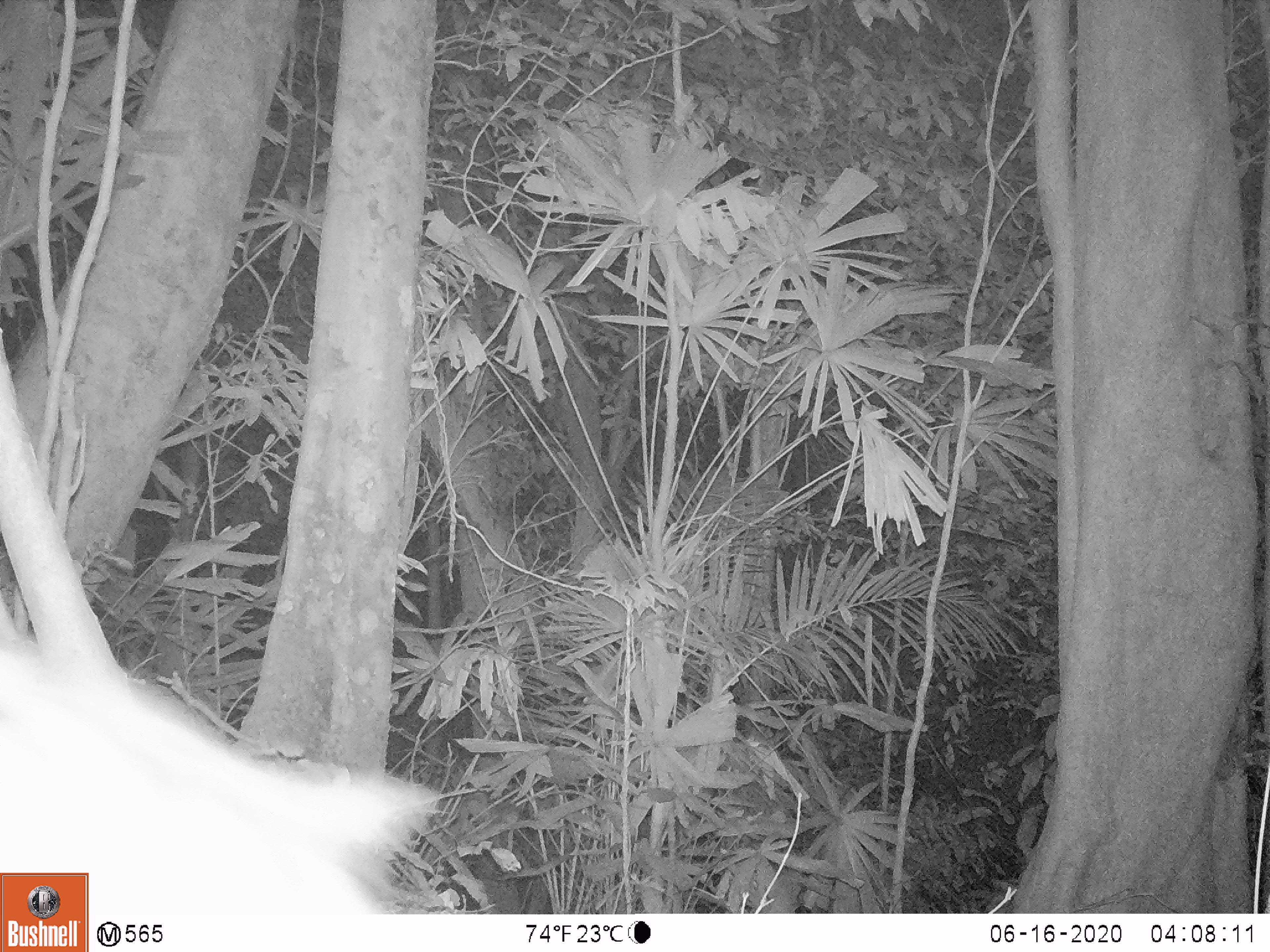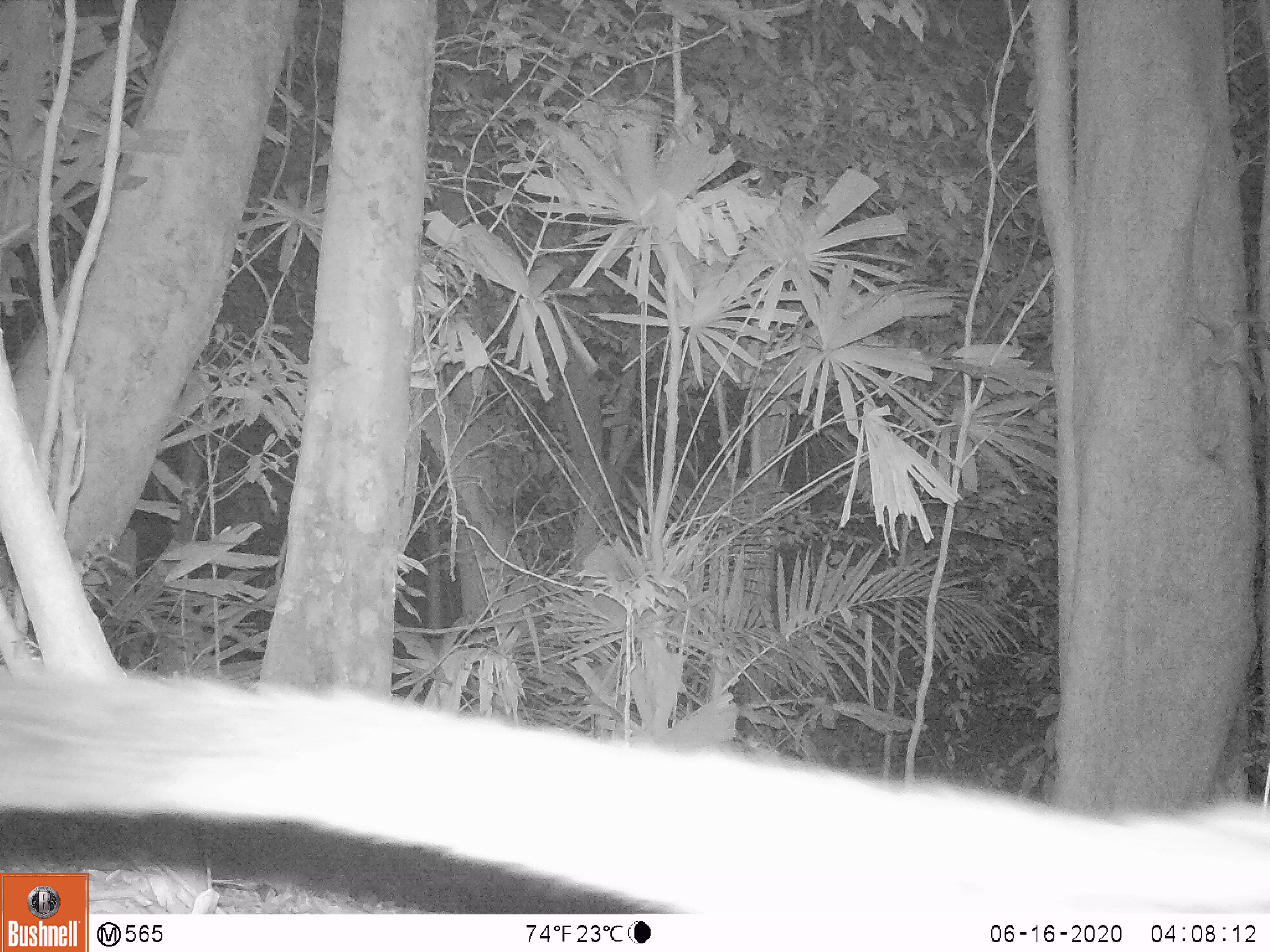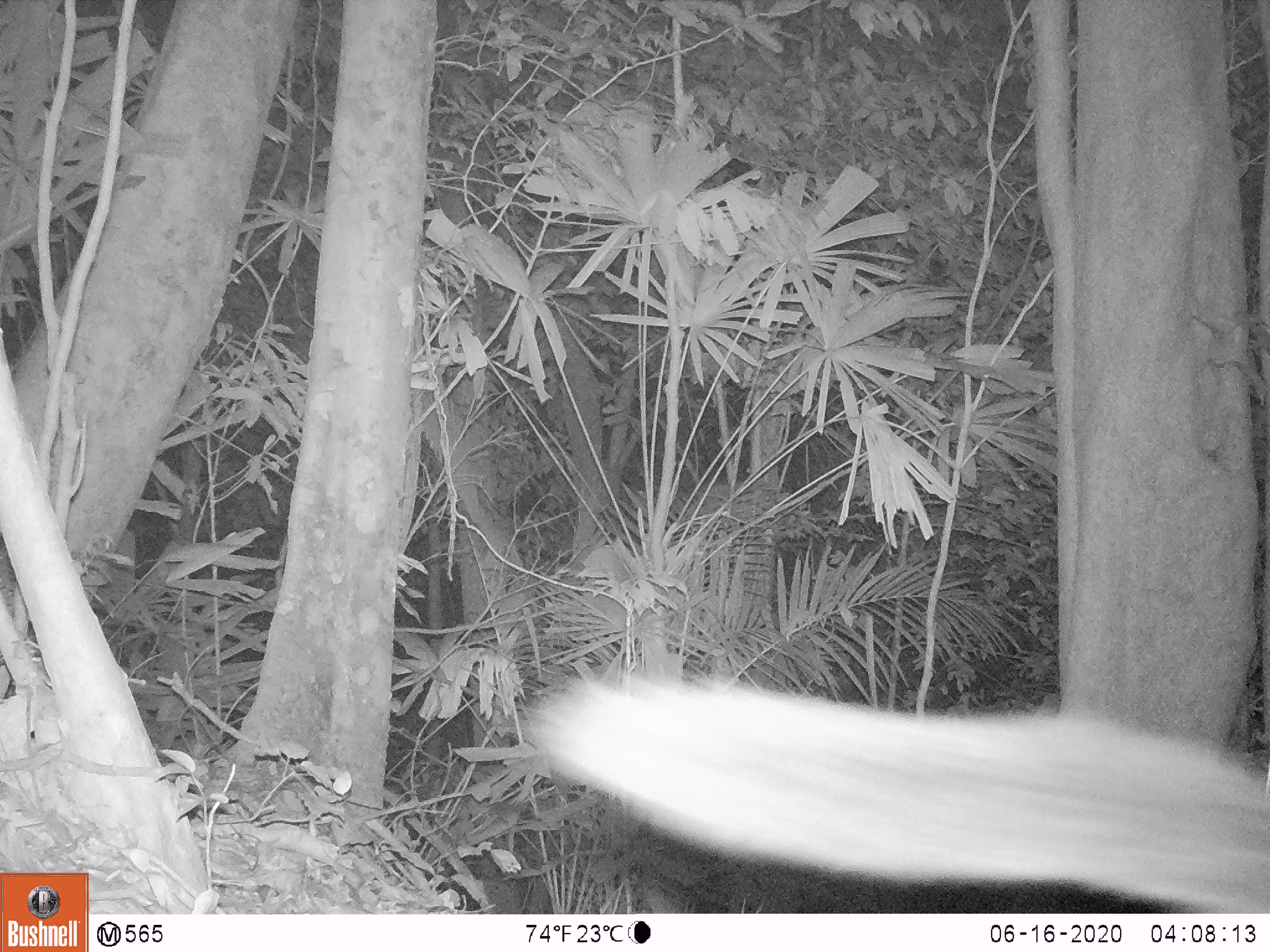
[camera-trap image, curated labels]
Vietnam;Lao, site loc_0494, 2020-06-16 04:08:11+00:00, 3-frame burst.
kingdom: Animalia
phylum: Chordata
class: Mammalia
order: Carnivora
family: Viverridae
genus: Paradoxurus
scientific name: Paradoxurus hermaphroditus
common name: common palm civet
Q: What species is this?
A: Common palm civet (Paradoxurus hermaphroditus).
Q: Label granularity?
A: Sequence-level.